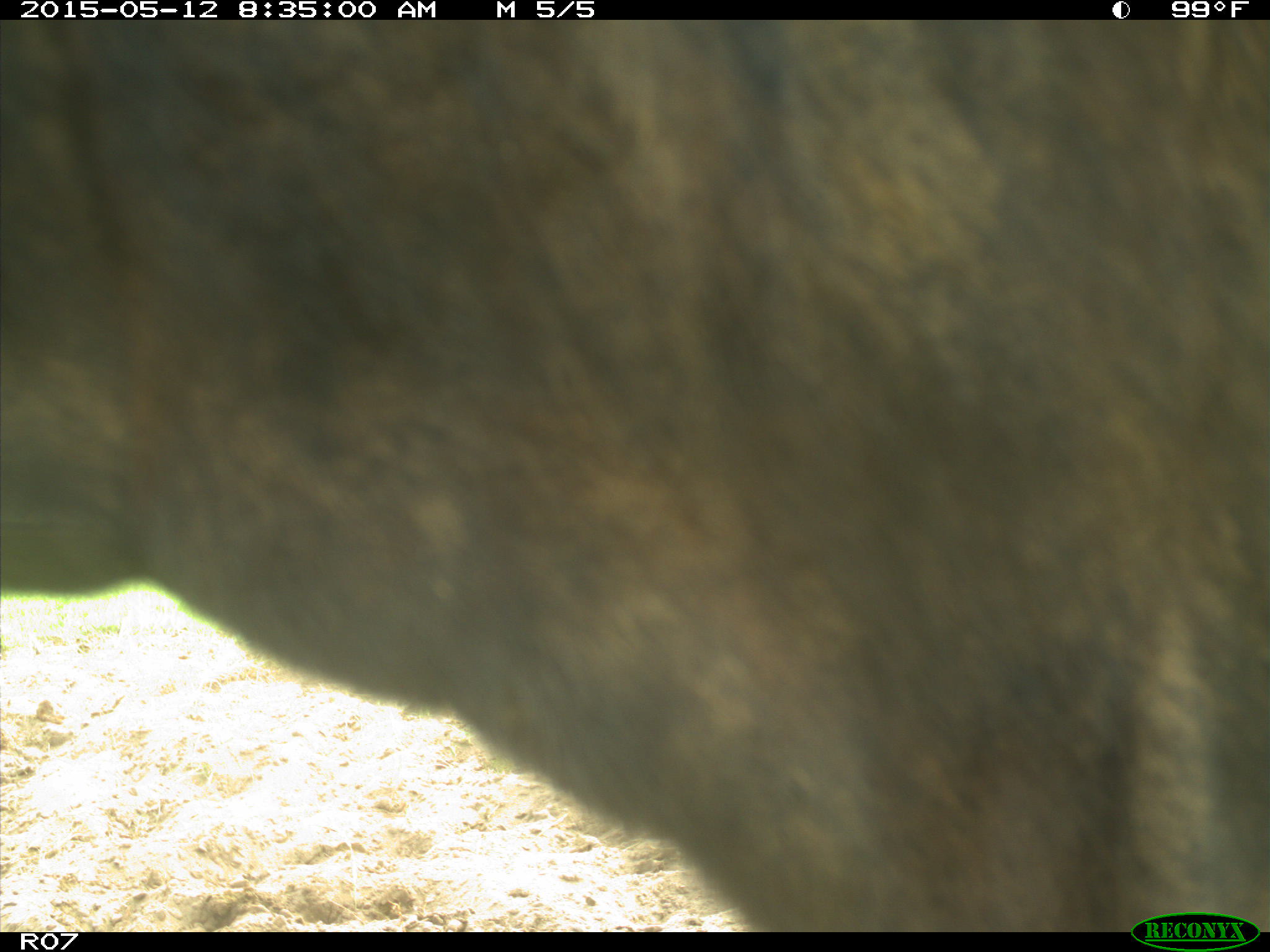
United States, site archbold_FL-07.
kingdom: Animalia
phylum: Chordata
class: Mammalia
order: Artiodactyla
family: Bovidae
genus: Bos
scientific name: Bos taurus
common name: domestic cow